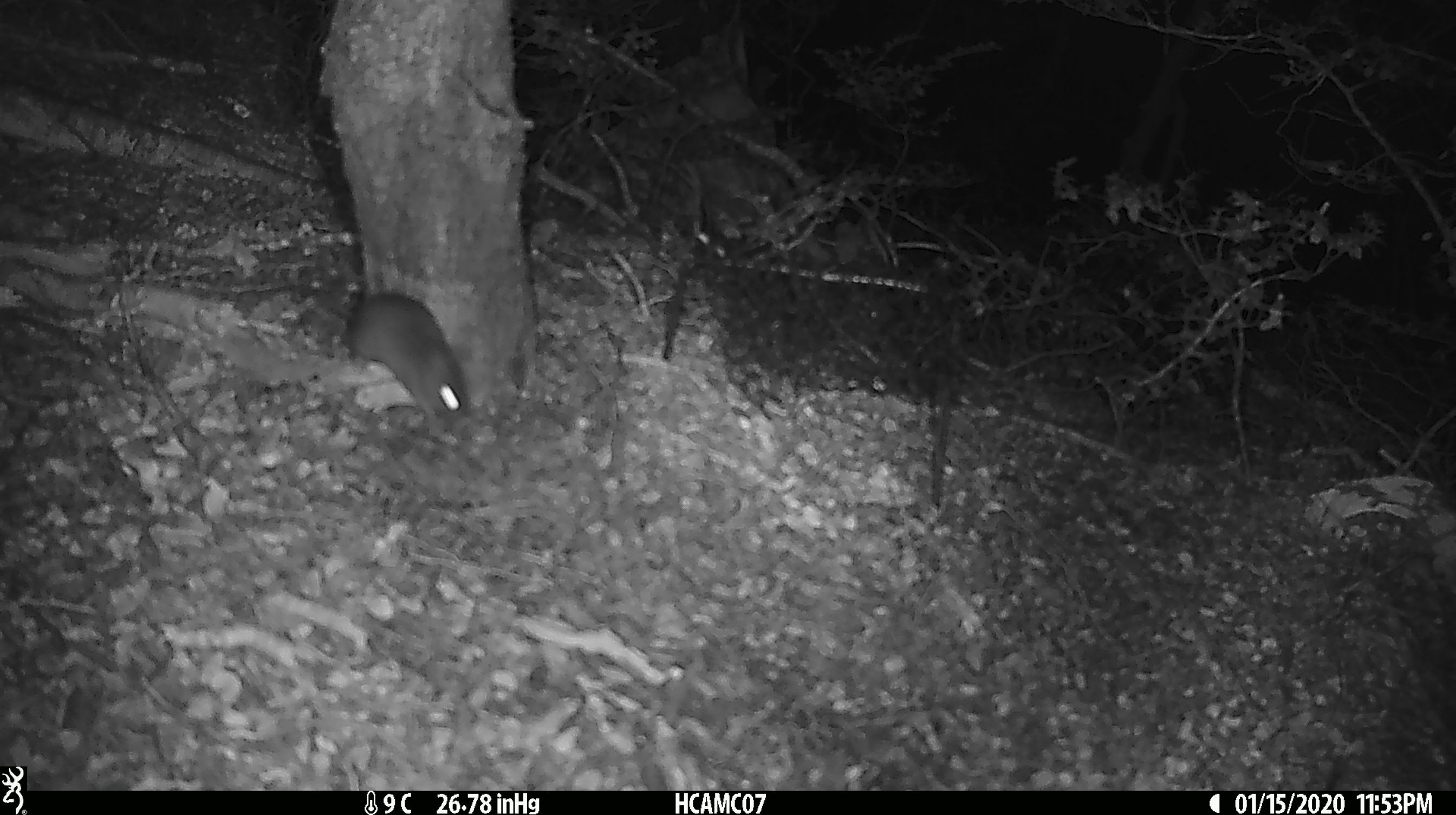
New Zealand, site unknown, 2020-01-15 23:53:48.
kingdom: Animalia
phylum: Chordata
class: Mammalia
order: Rodentia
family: Muridae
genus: Mus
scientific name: Mus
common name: mouse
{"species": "mouse (Mus)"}